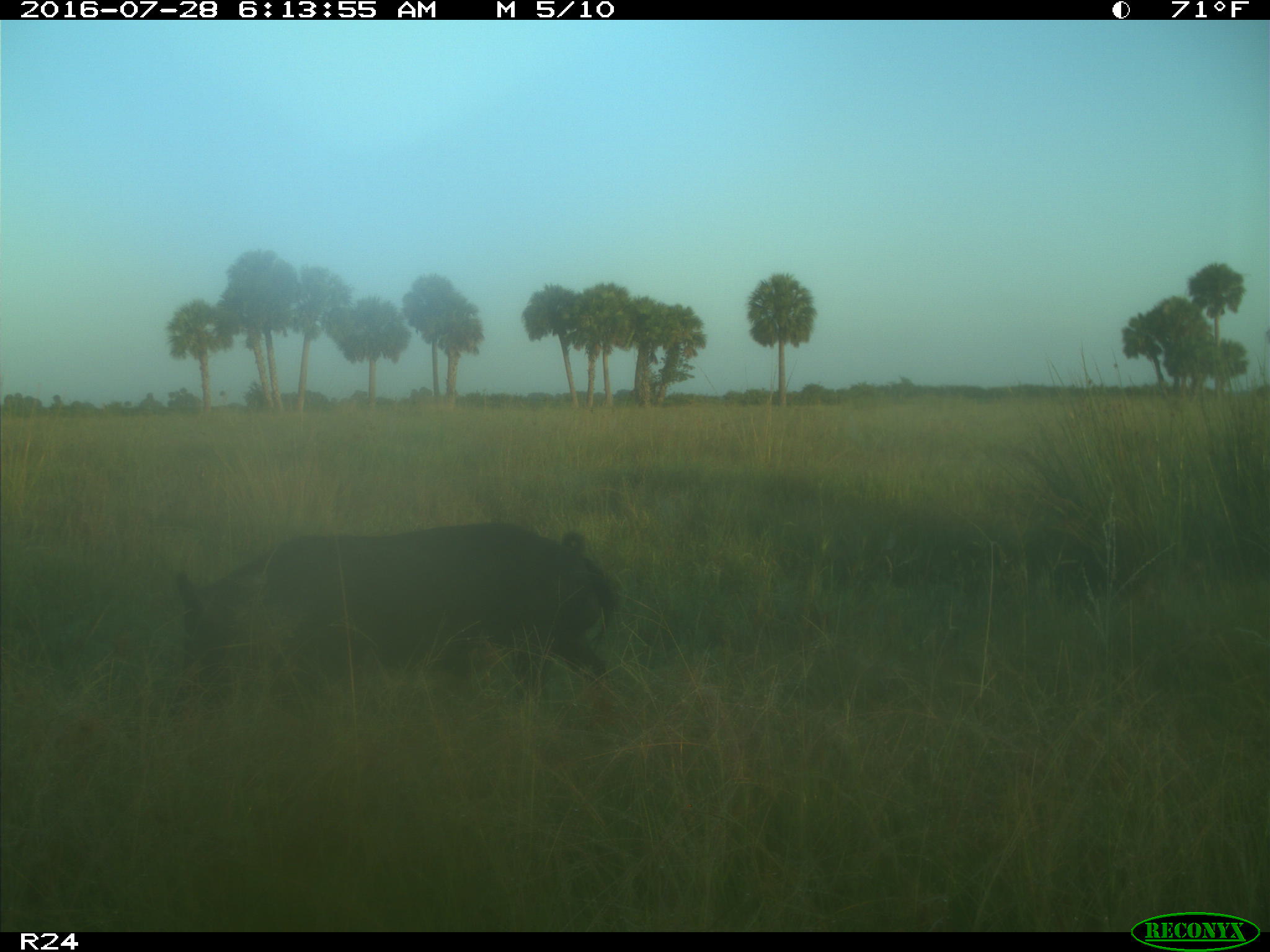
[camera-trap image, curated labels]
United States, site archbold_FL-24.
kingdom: Animalia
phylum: Chordata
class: Mammalia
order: Artiodactyla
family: Suidae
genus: Sus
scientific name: Sus scrofa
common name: wild boar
Sus scrofa (wild boar).